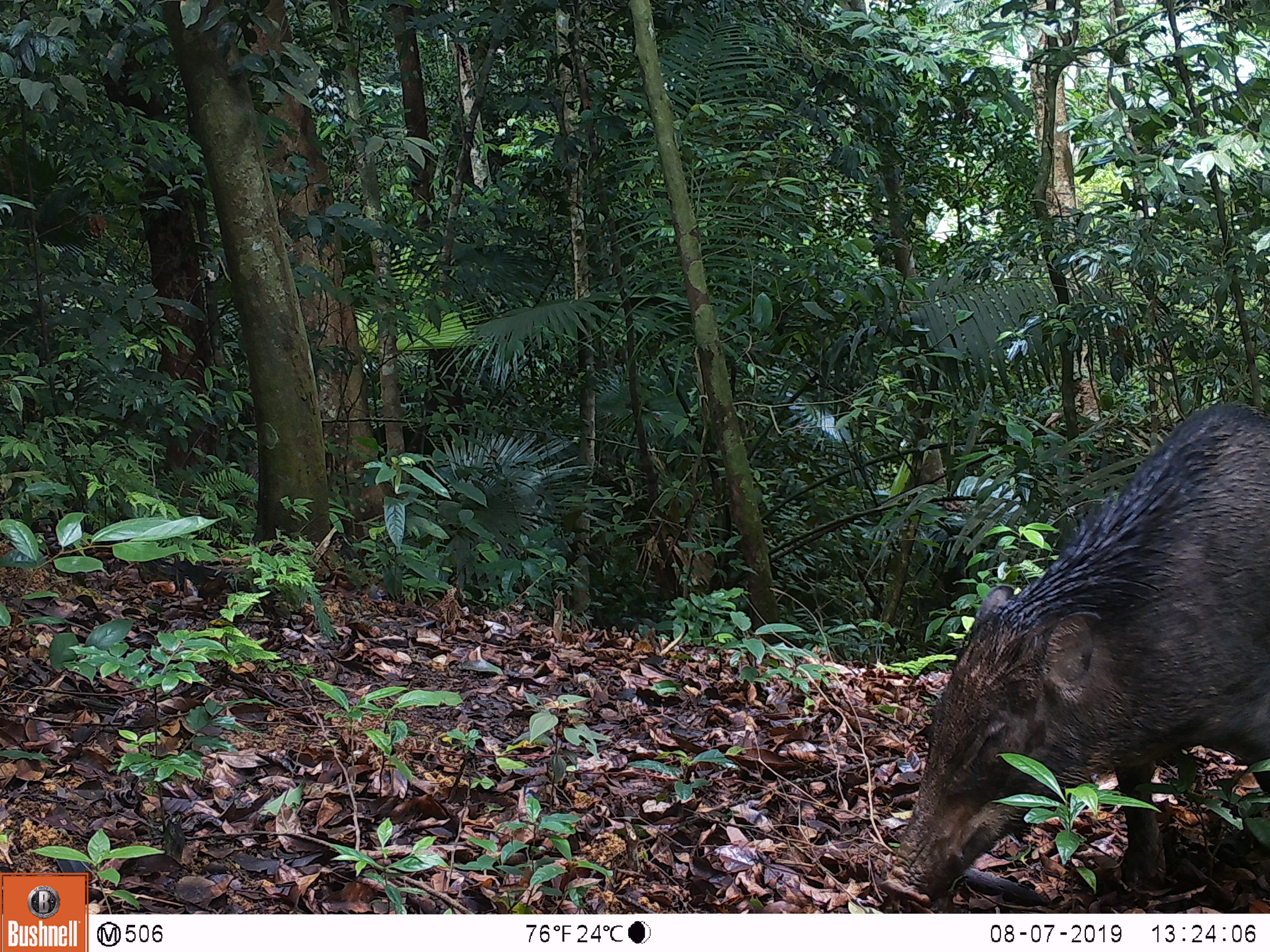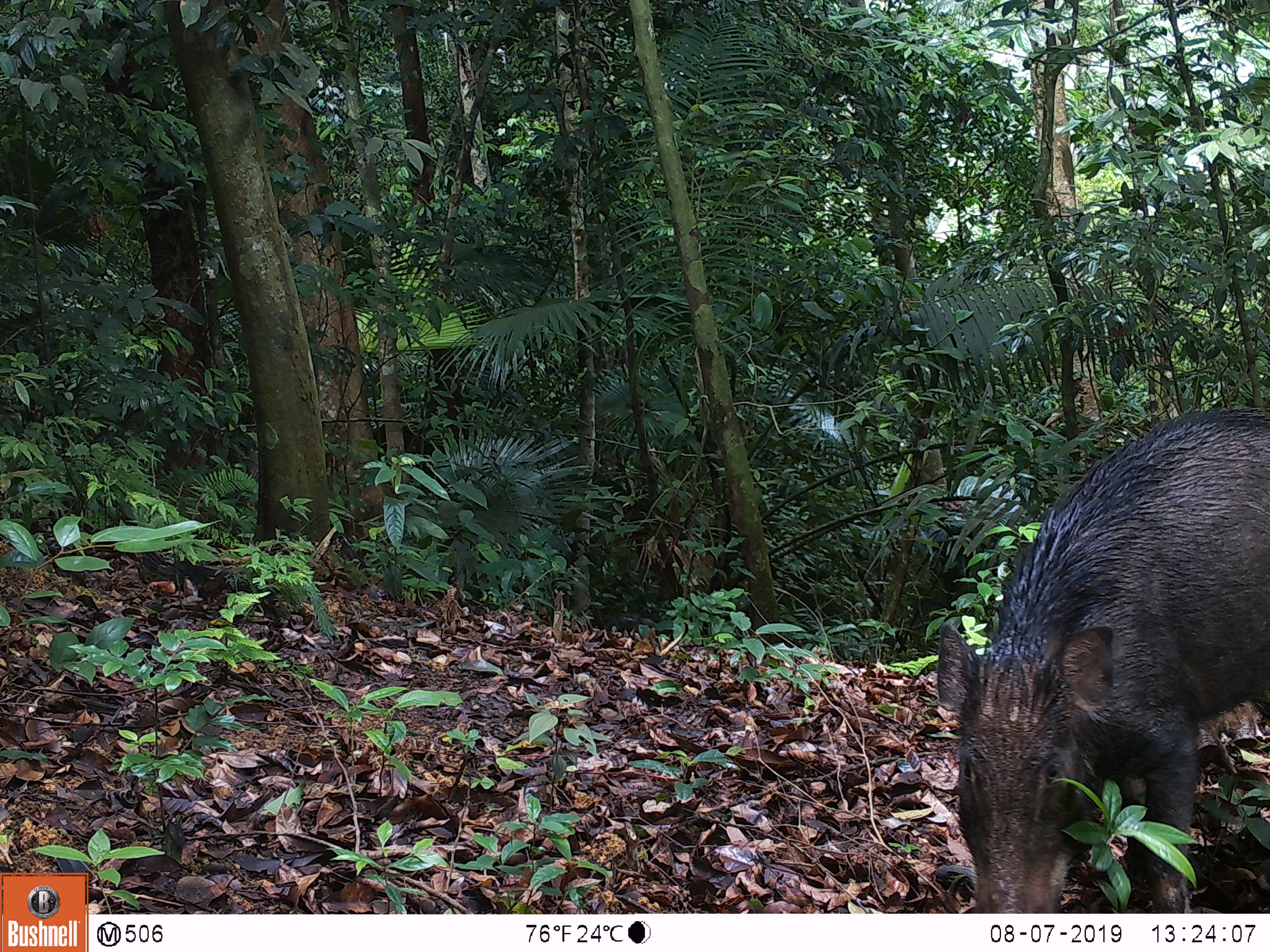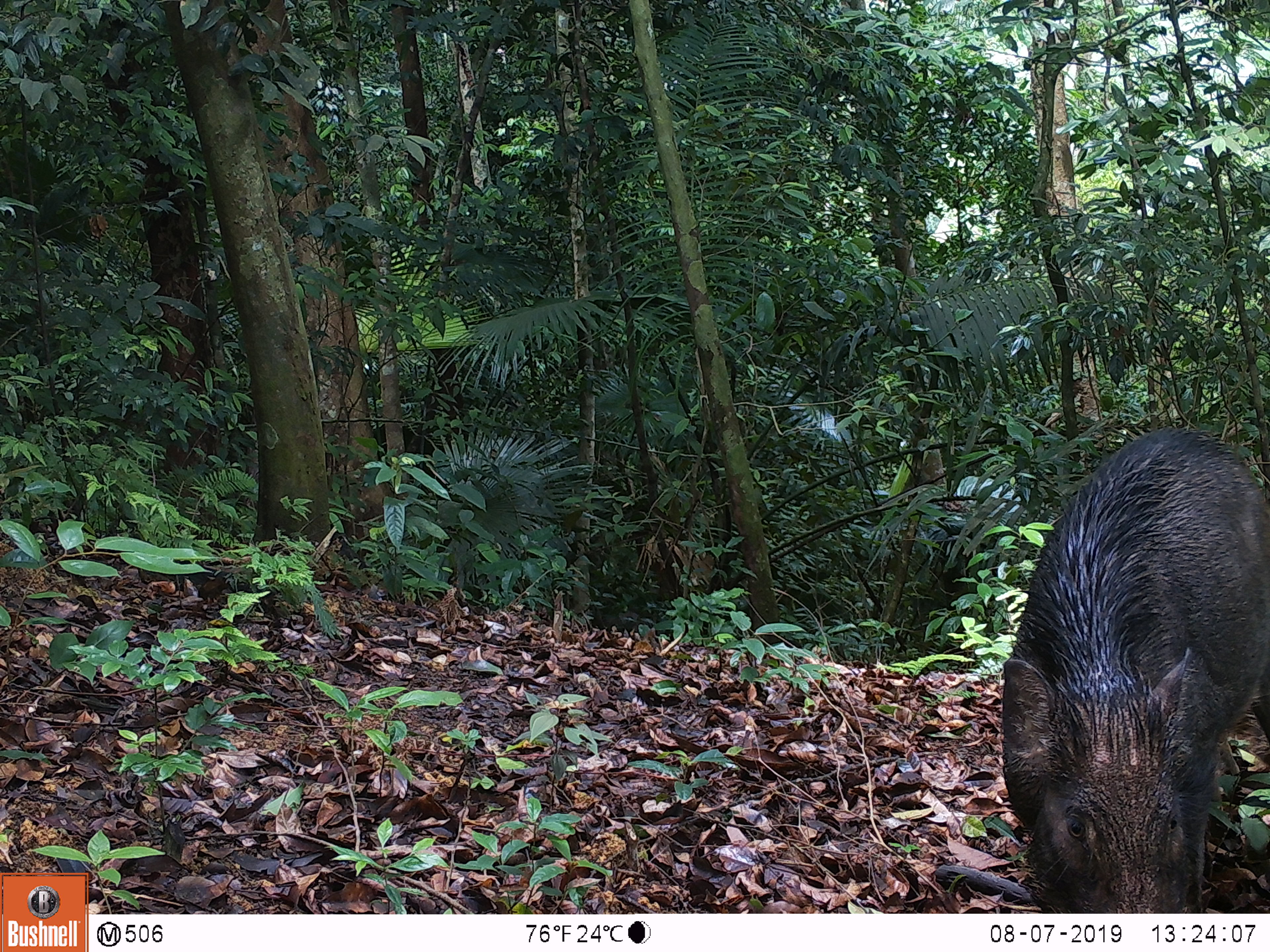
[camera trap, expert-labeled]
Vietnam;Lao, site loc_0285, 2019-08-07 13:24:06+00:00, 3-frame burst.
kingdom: Animalia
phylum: Chordata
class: Mammalia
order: Artiodactyla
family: Suidae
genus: Sus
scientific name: Sus scrofa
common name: eurasian wild pig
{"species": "eurasian wild pig (Sus scrofa)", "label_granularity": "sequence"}